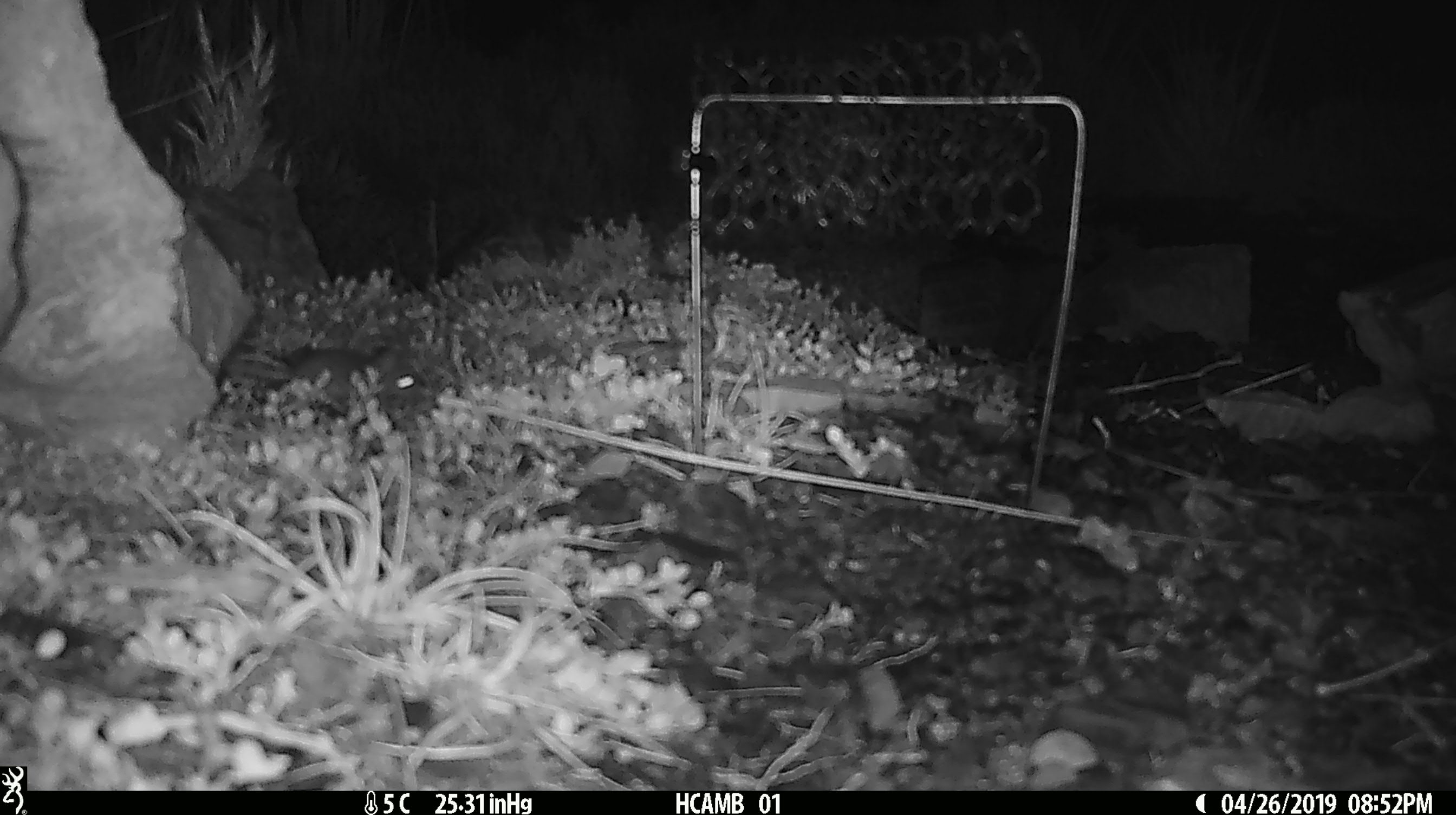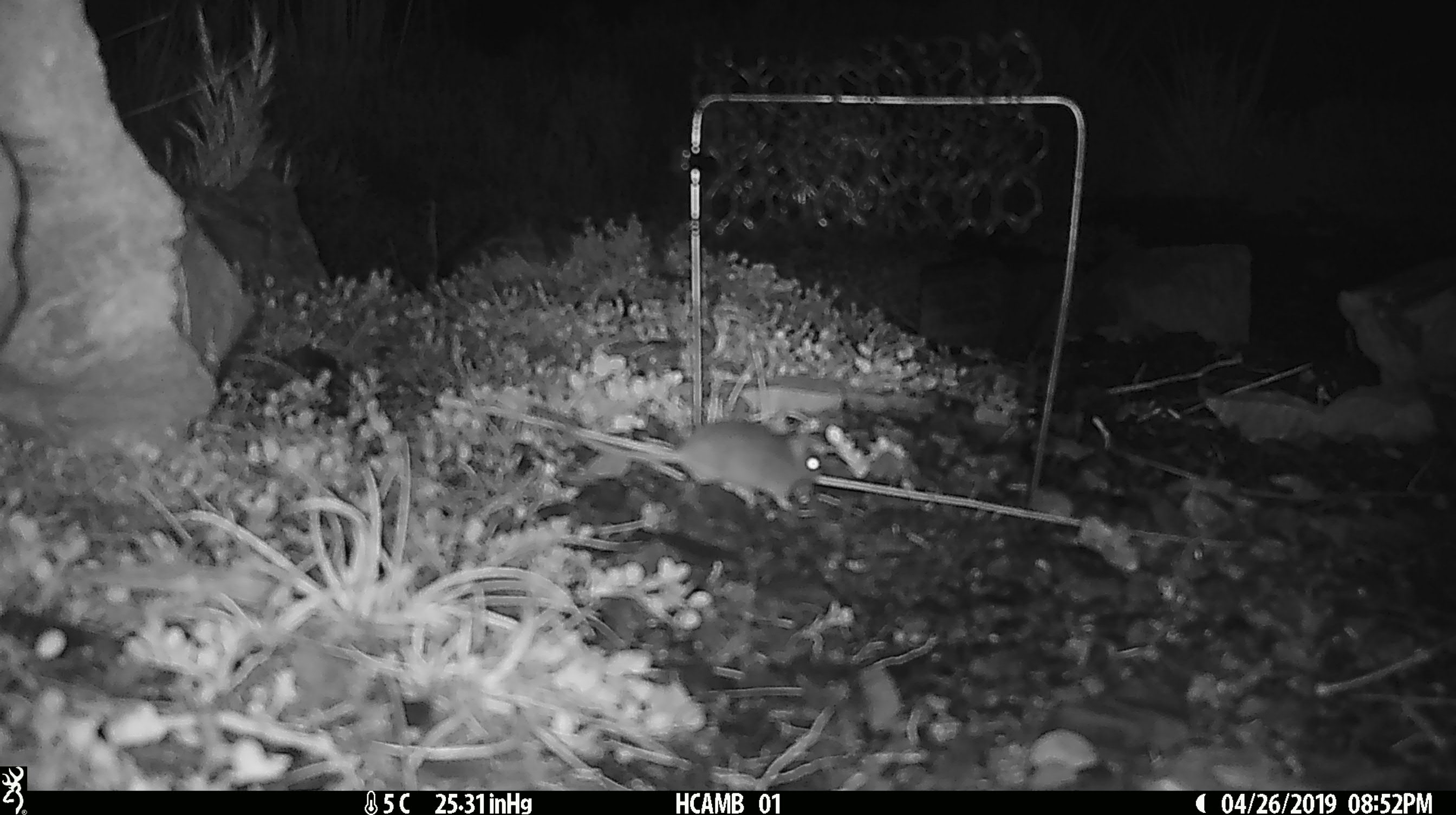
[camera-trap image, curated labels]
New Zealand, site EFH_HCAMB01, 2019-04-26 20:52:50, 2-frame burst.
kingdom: Animalia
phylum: Chordata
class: Mammalia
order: Rodentia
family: Muridae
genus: Mus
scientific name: Mus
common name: mouse